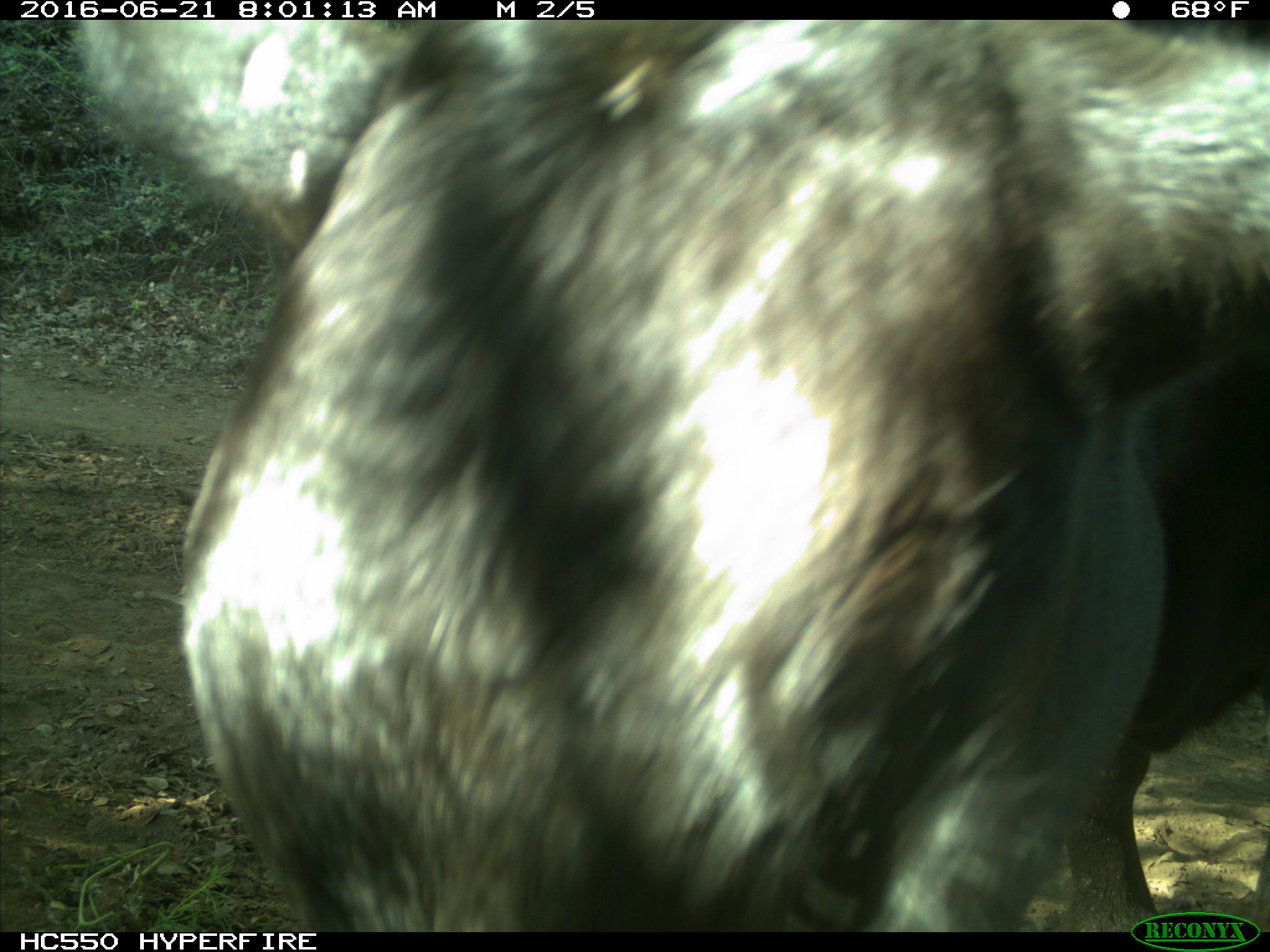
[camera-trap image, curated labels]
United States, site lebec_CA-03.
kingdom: Animalia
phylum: Chordata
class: Mammalia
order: Artiodactyla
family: Bovidae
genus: Bos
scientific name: Bos taurus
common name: domestic cow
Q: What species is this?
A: Bos taurus (domestic cow).